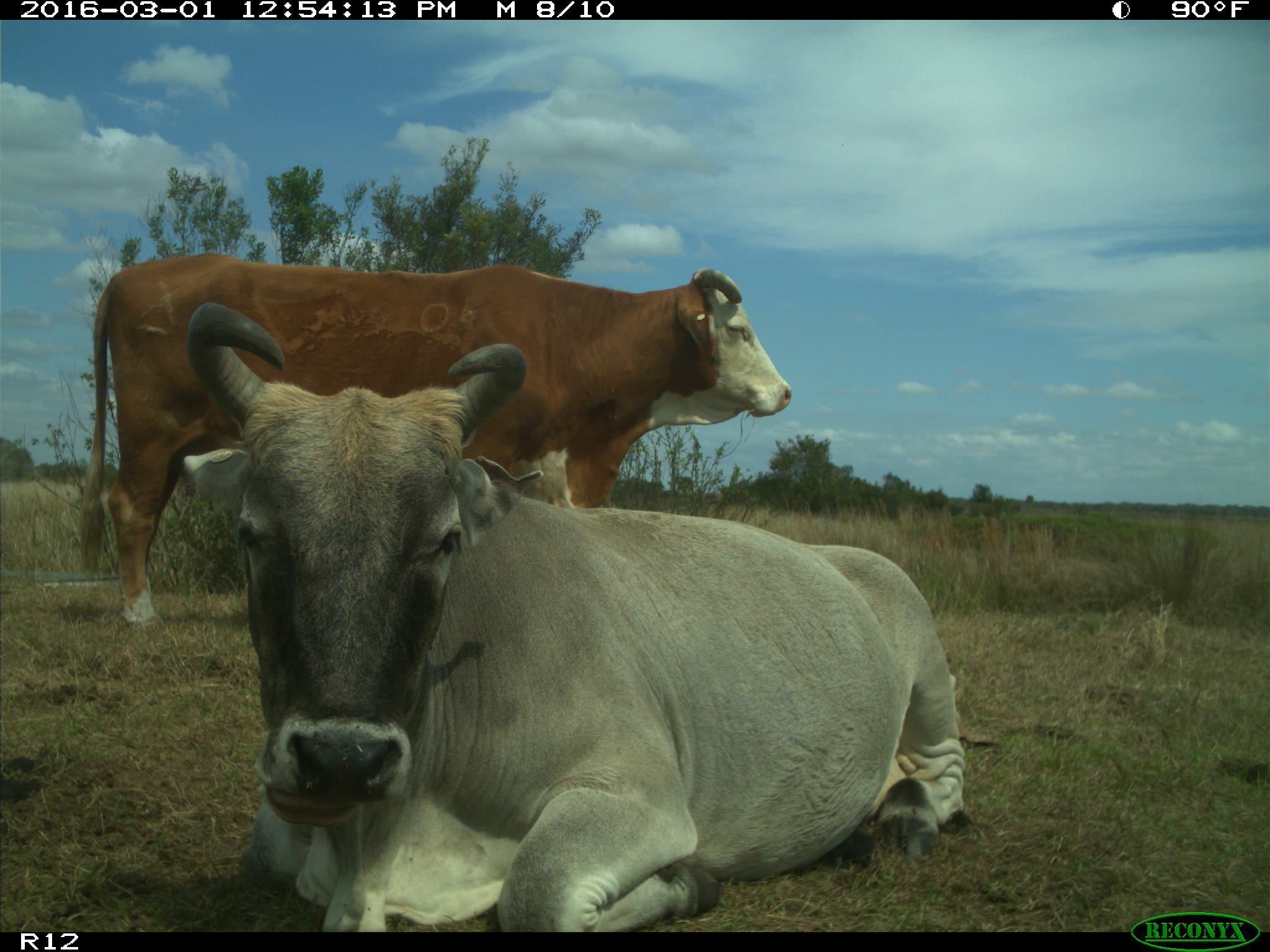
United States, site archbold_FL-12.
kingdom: Animalia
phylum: Chordata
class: Mammalia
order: Artiodactyla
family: Bovidae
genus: Bos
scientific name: Bos taurus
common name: domestic cow